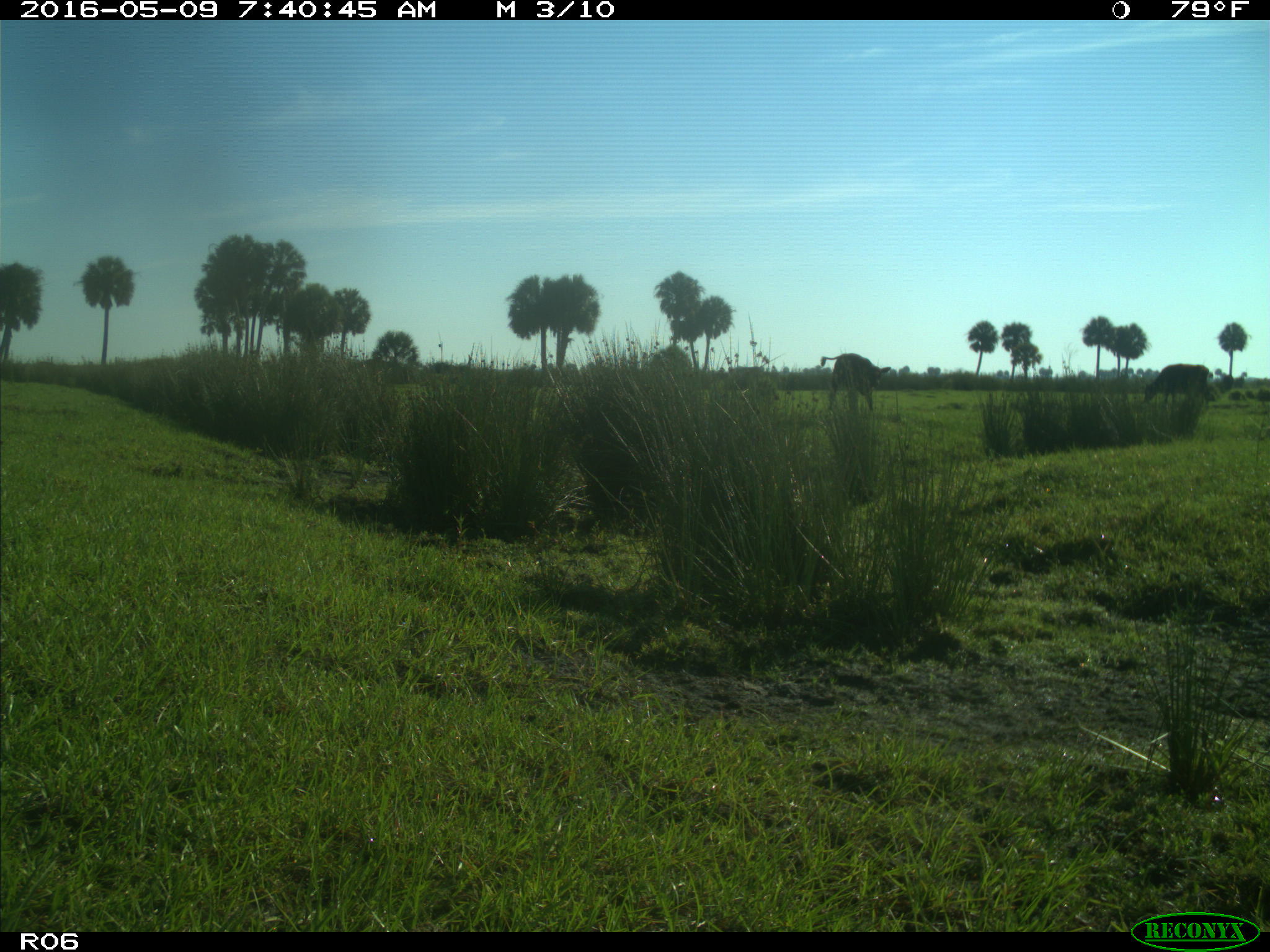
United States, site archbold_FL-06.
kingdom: Animalia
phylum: Chordata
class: Mammalia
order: Artiodactyla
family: Bovidae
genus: Bos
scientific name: Bos taurus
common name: domestic cow